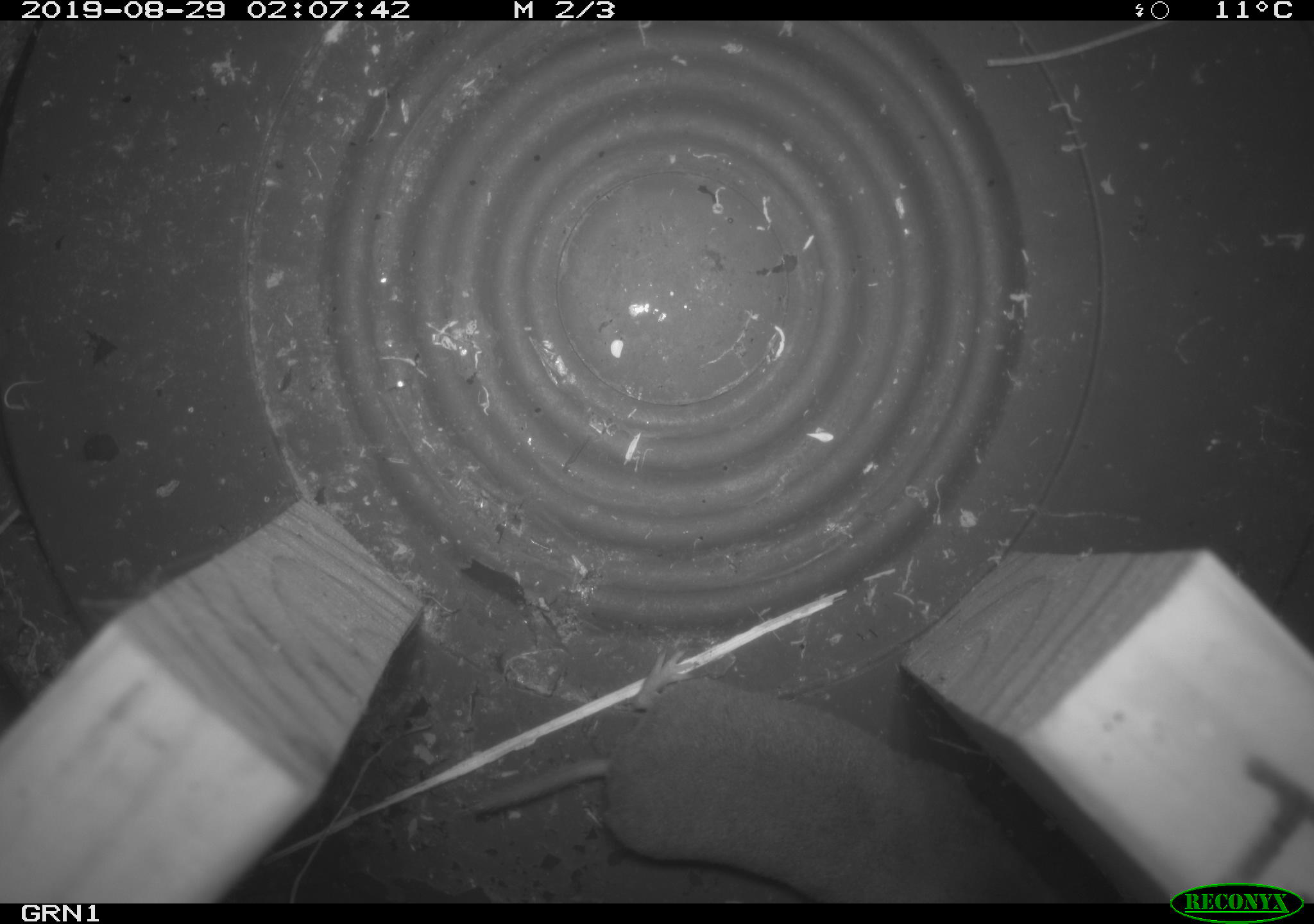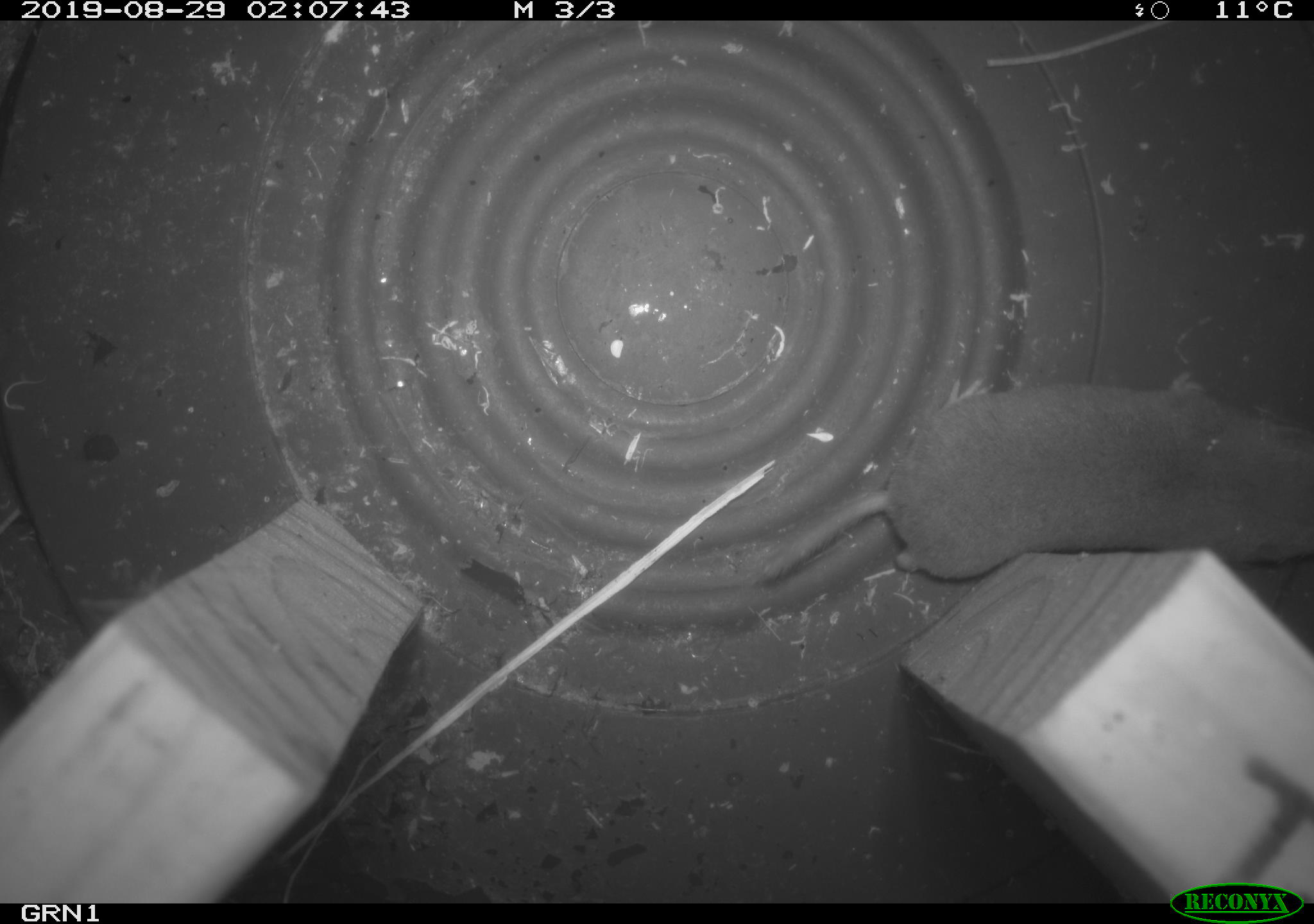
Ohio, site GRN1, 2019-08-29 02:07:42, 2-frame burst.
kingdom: Animalia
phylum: Chordata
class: Mammalia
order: Eulipotyphla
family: Soricidae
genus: Blarina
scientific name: Blarina brevicauda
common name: northern short-tailed shrew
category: n. short-tailed shrew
N. short-tailed shrew (northern short-tailed shrew) (Blarina brevicauda).